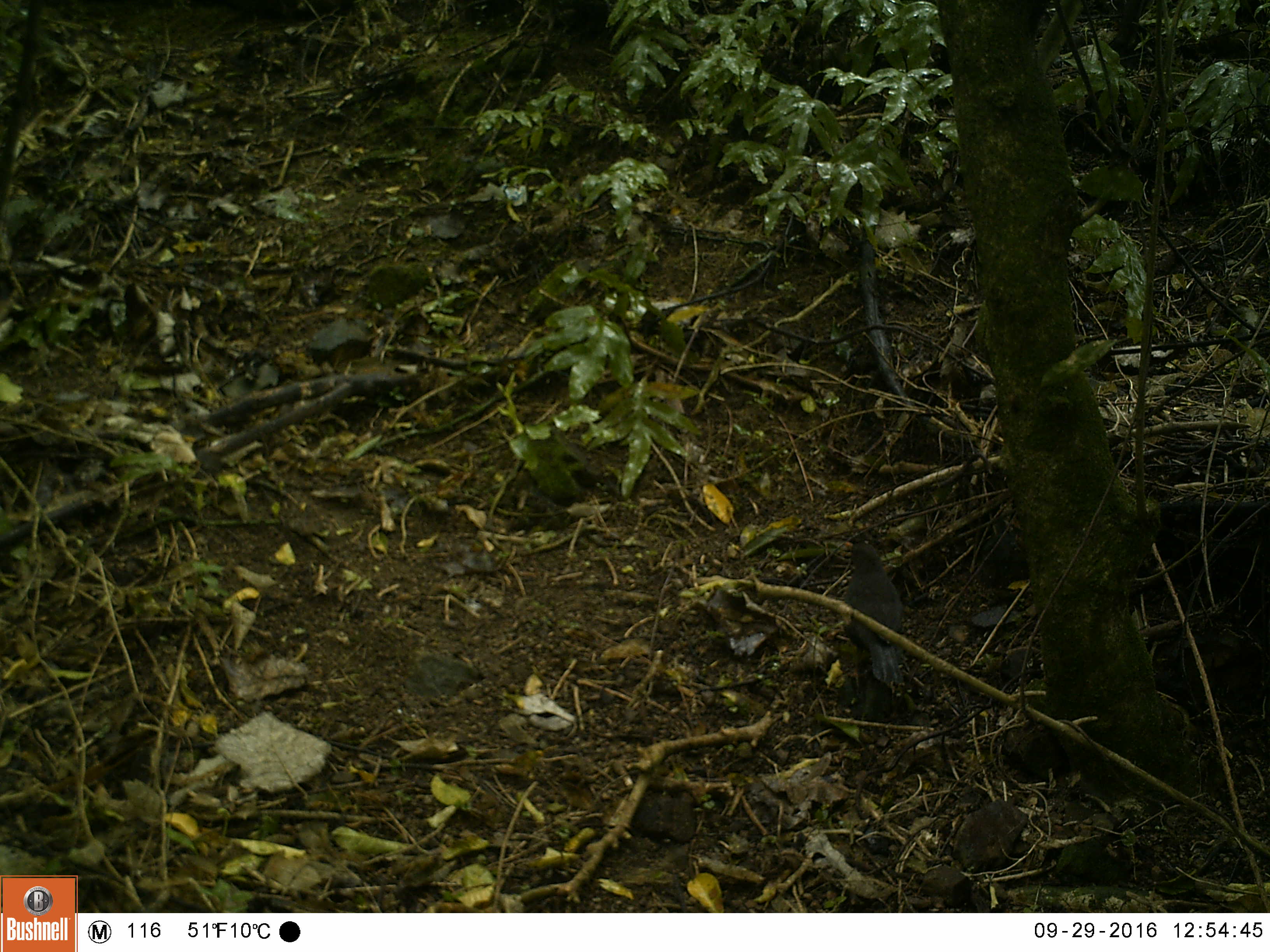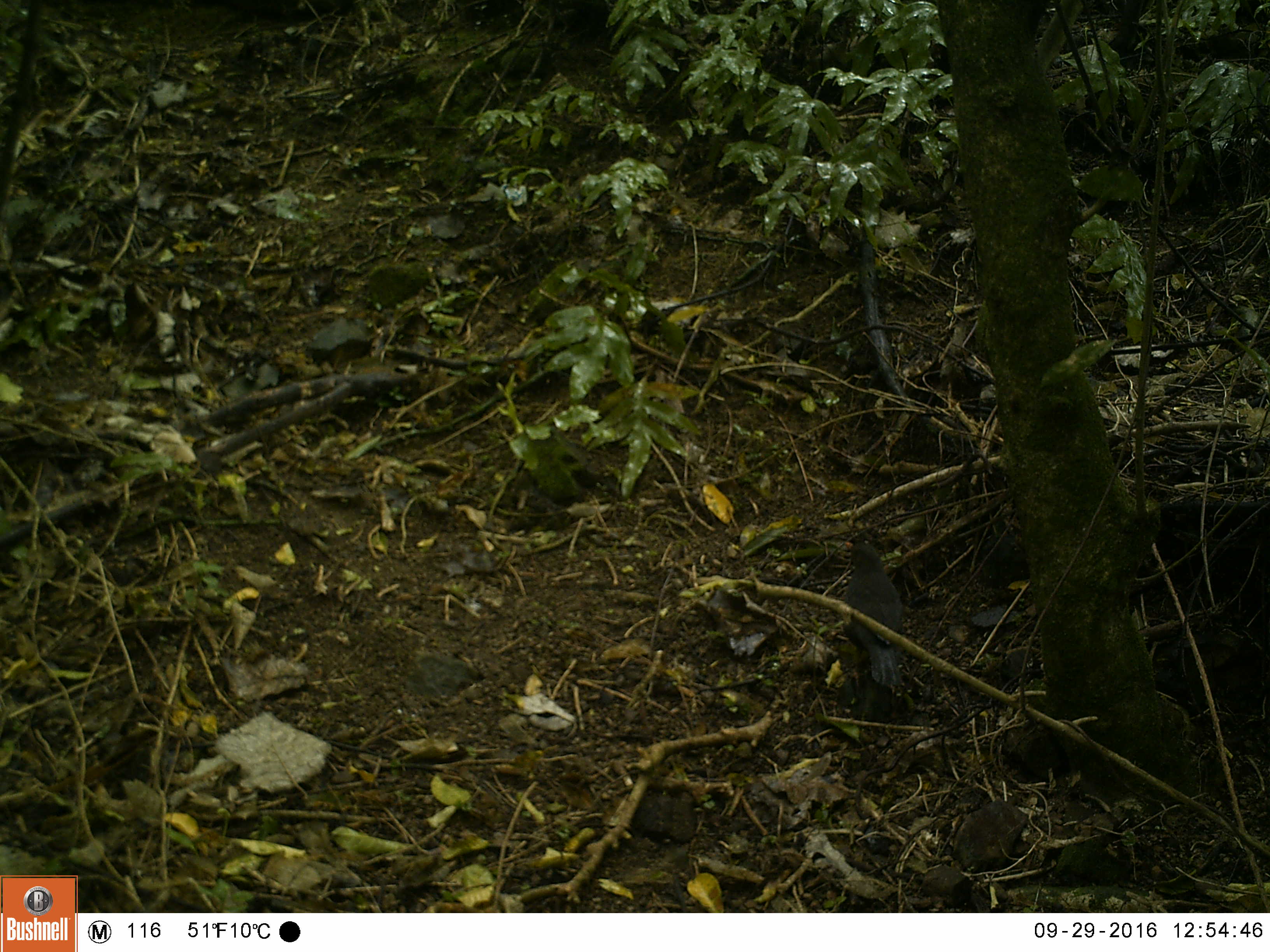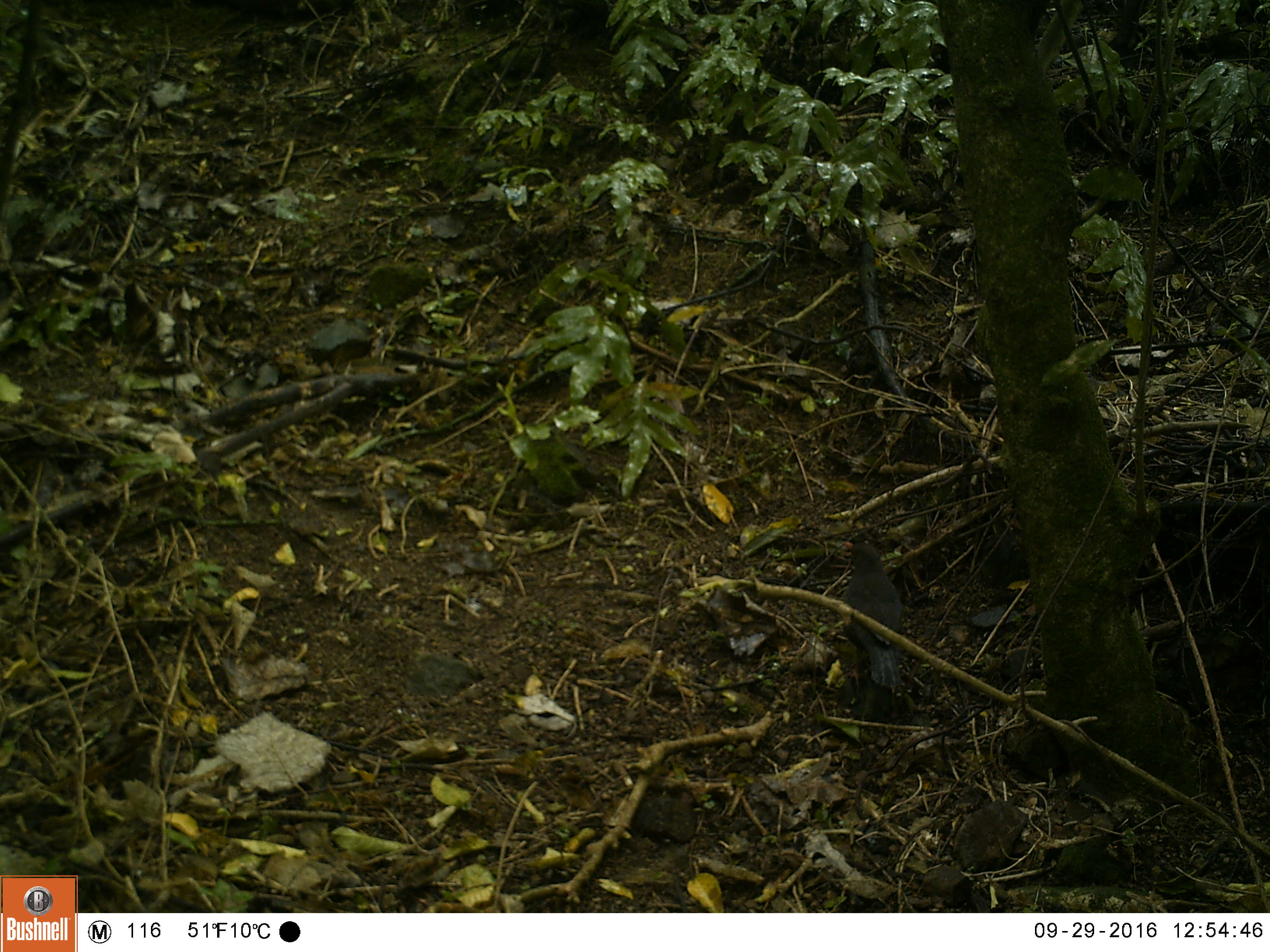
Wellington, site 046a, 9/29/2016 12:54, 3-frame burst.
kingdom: Animalia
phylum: Chordata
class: Aves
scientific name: Aves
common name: bird